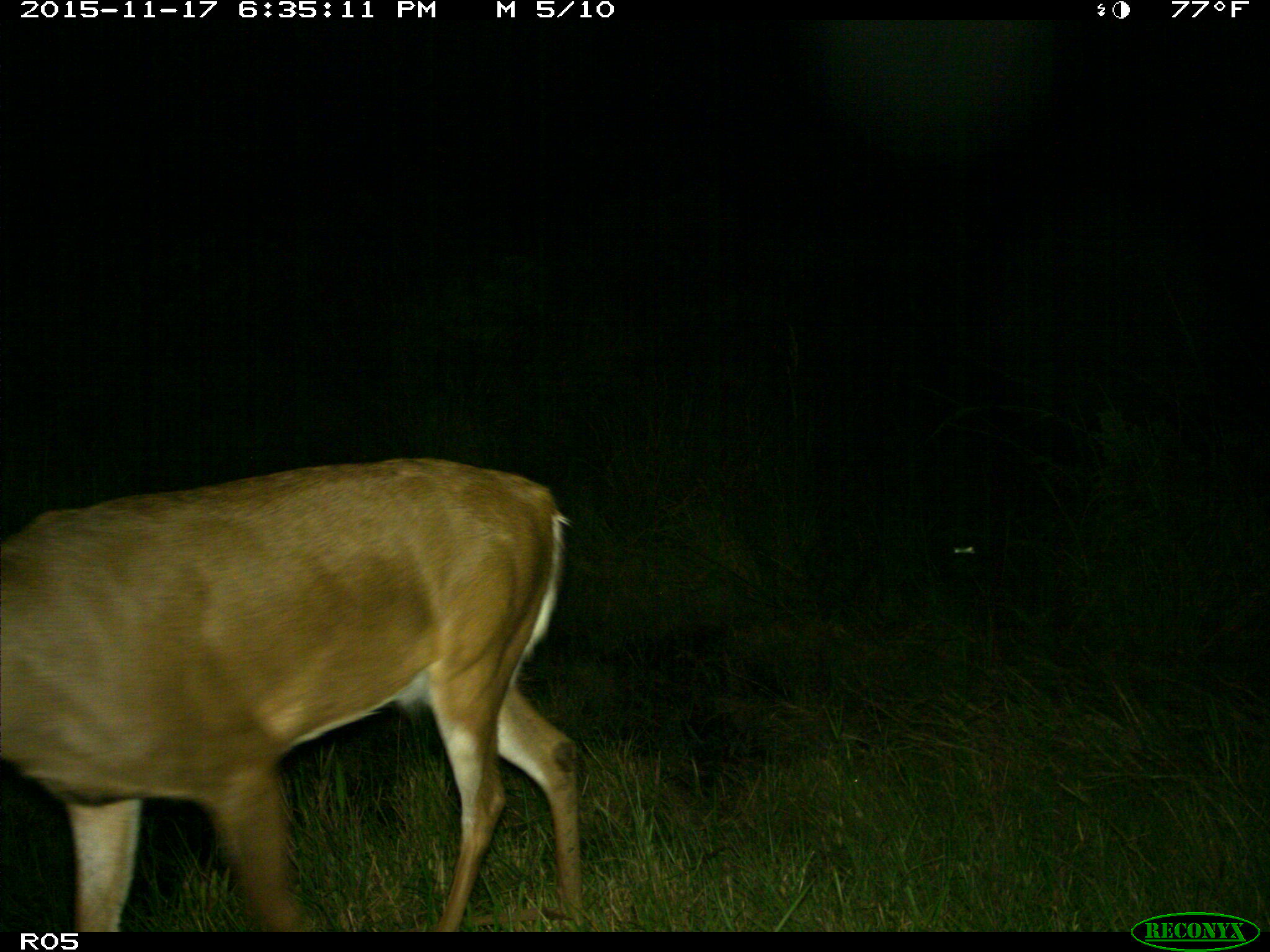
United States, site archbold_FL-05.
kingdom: Animalia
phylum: Chordata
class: Mammalia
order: Artiodactyla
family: Cervidae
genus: Odocoileus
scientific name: Odocoileus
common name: deer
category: unidentified deer